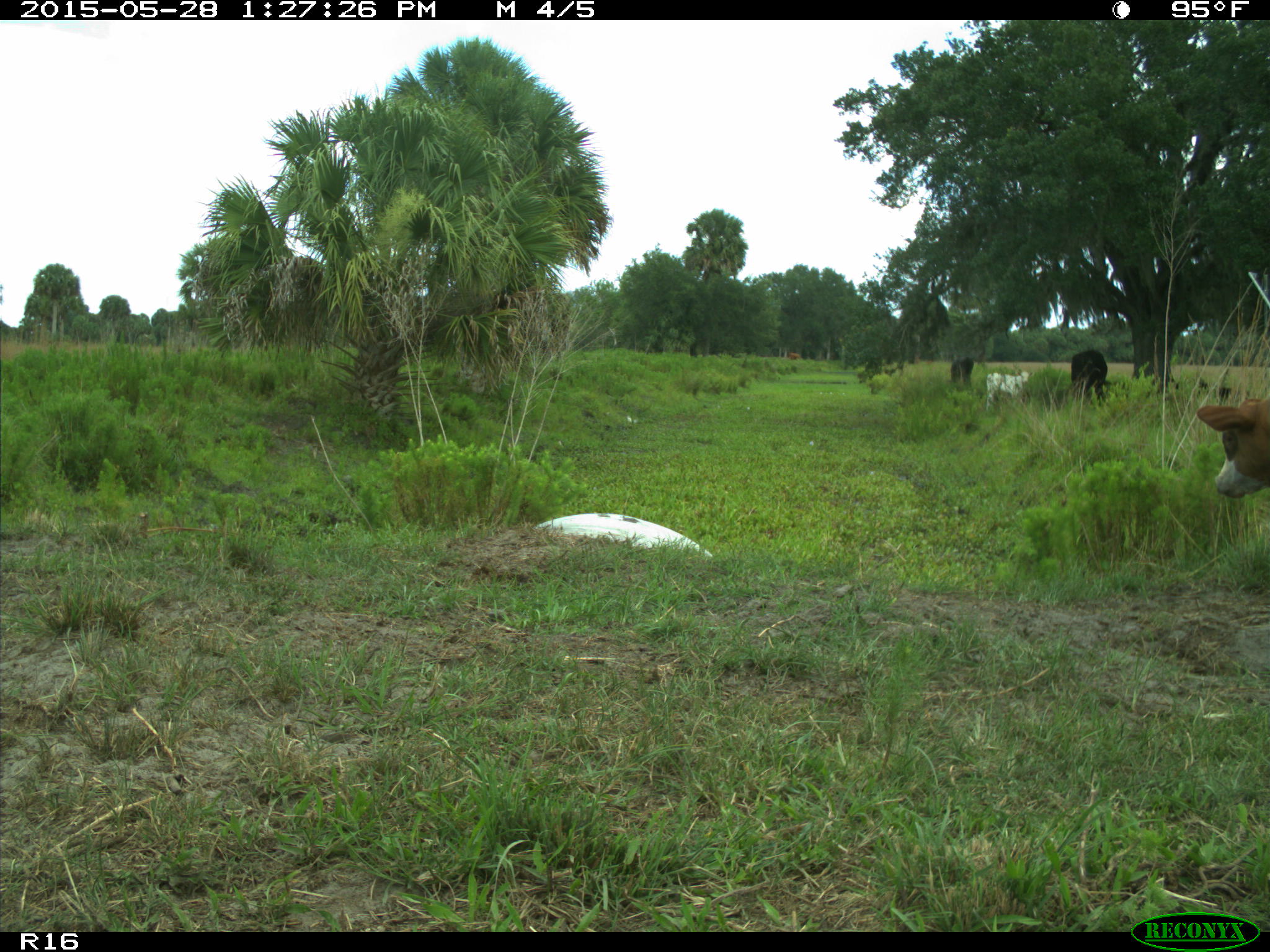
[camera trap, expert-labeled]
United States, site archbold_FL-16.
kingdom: Animalia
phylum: Chordata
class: Mammalia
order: Artiodactyla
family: Bovidae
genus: Bos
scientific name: Bos taurus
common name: domestic cow